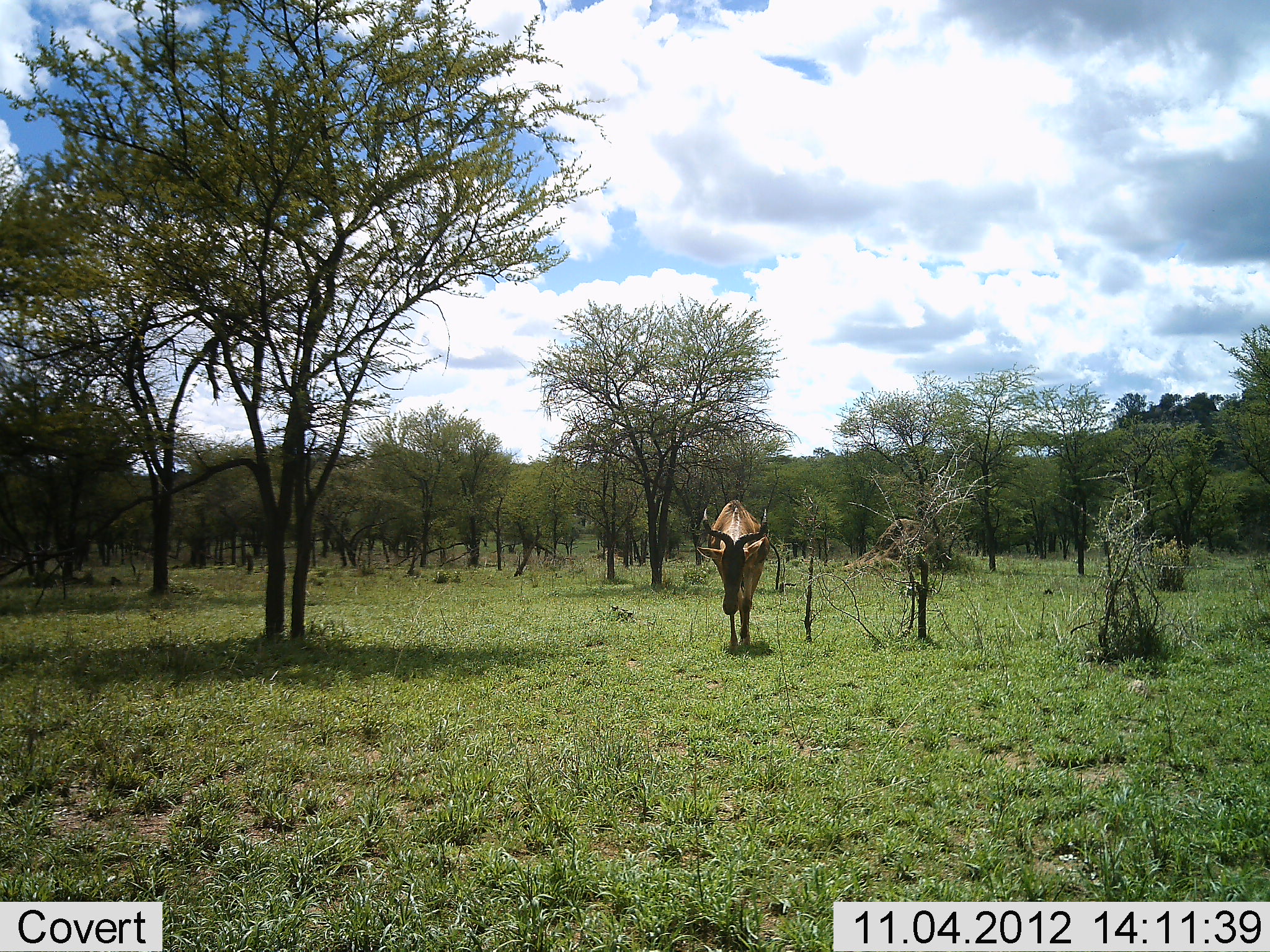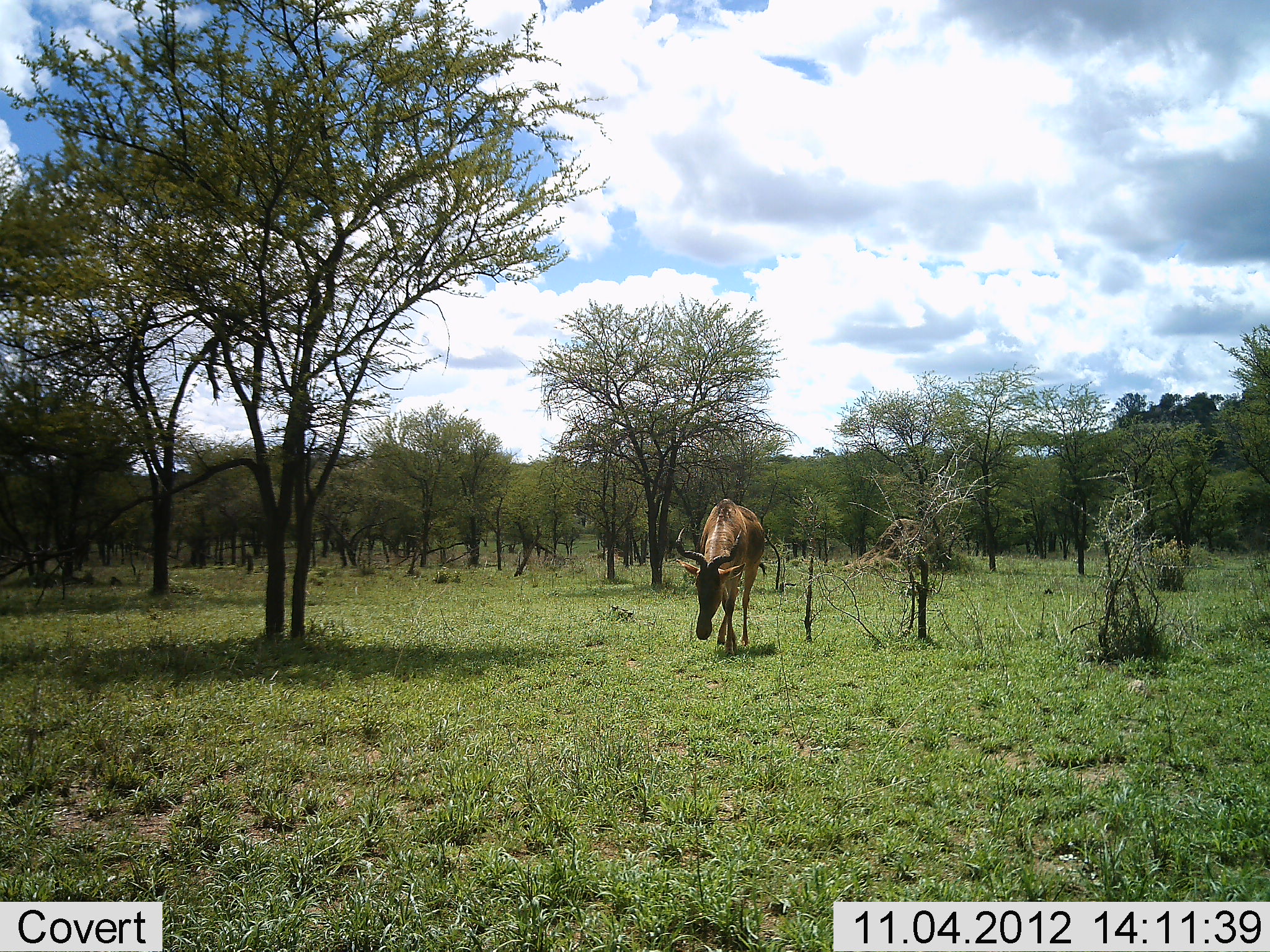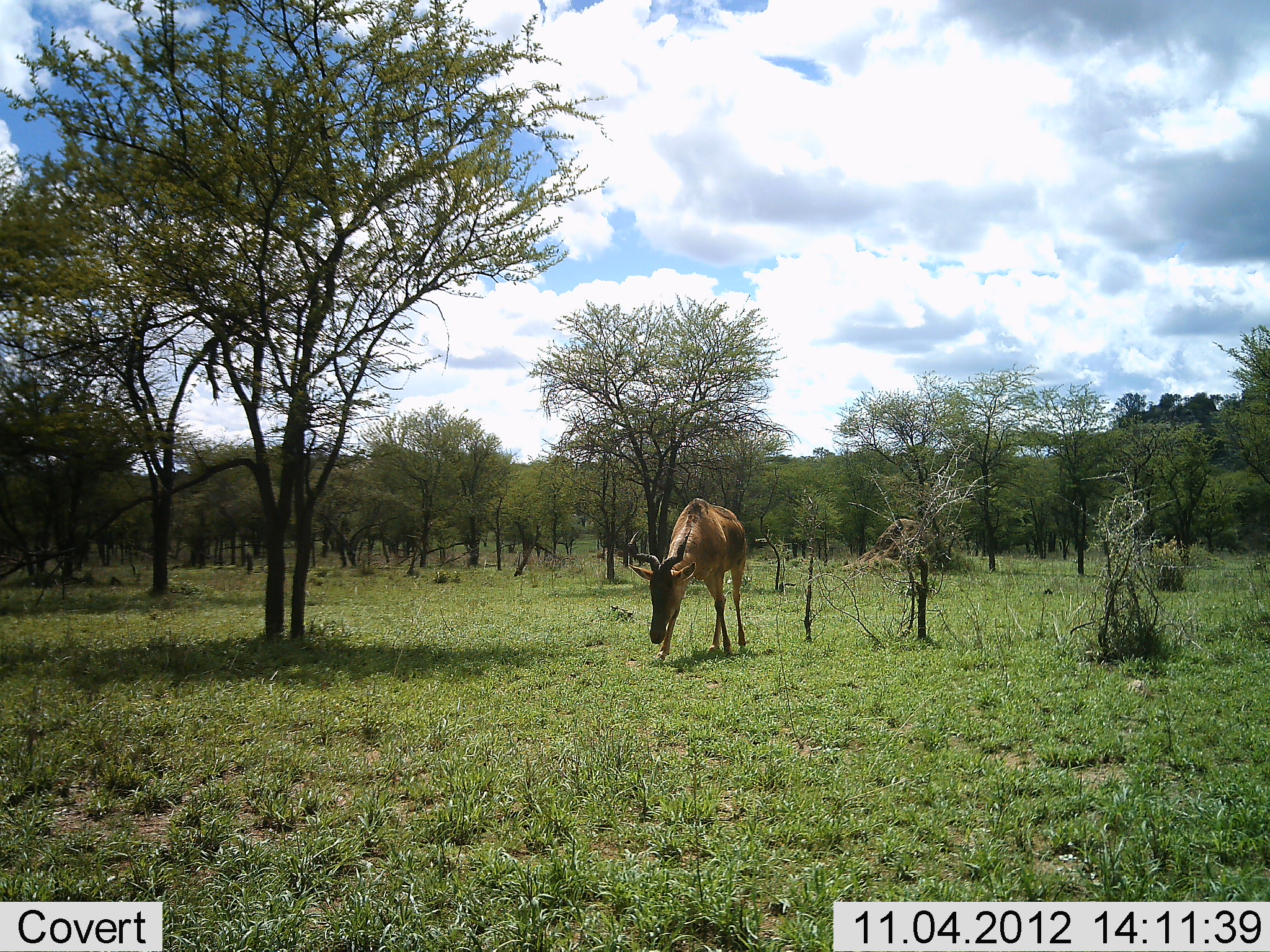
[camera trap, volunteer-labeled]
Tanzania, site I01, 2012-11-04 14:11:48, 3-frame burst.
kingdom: Animalia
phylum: Chordata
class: Mammalia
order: Artiodactyla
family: Bovidae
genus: Alcelaphus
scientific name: Alcelaphus buselaphus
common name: hartebeest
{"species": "hartebeest (Alcelaphus buselaphus)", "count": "1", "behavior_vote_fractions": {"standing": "10%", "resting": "0%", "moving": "100%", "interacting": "0%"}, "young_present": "0%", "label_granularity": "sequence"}